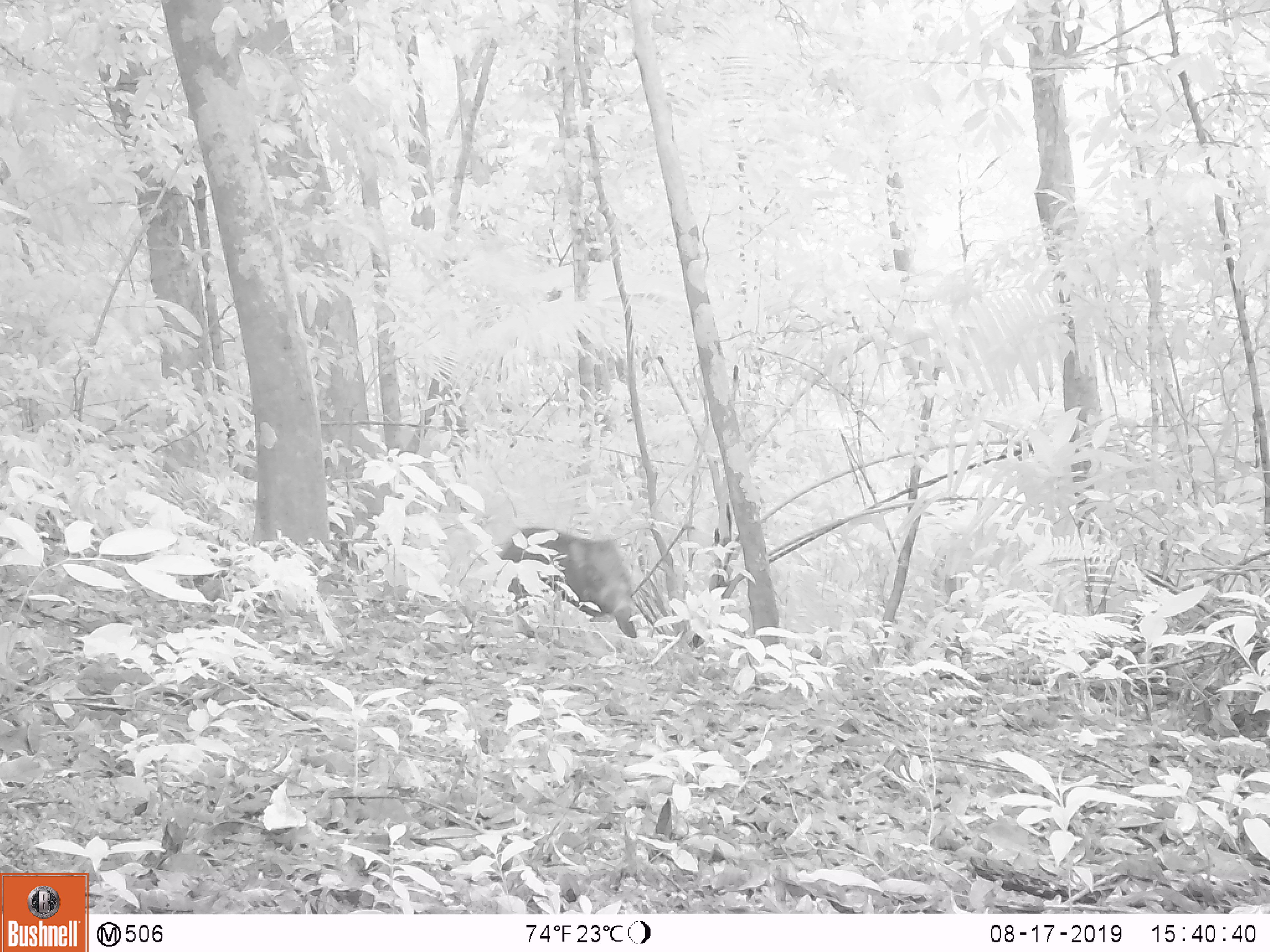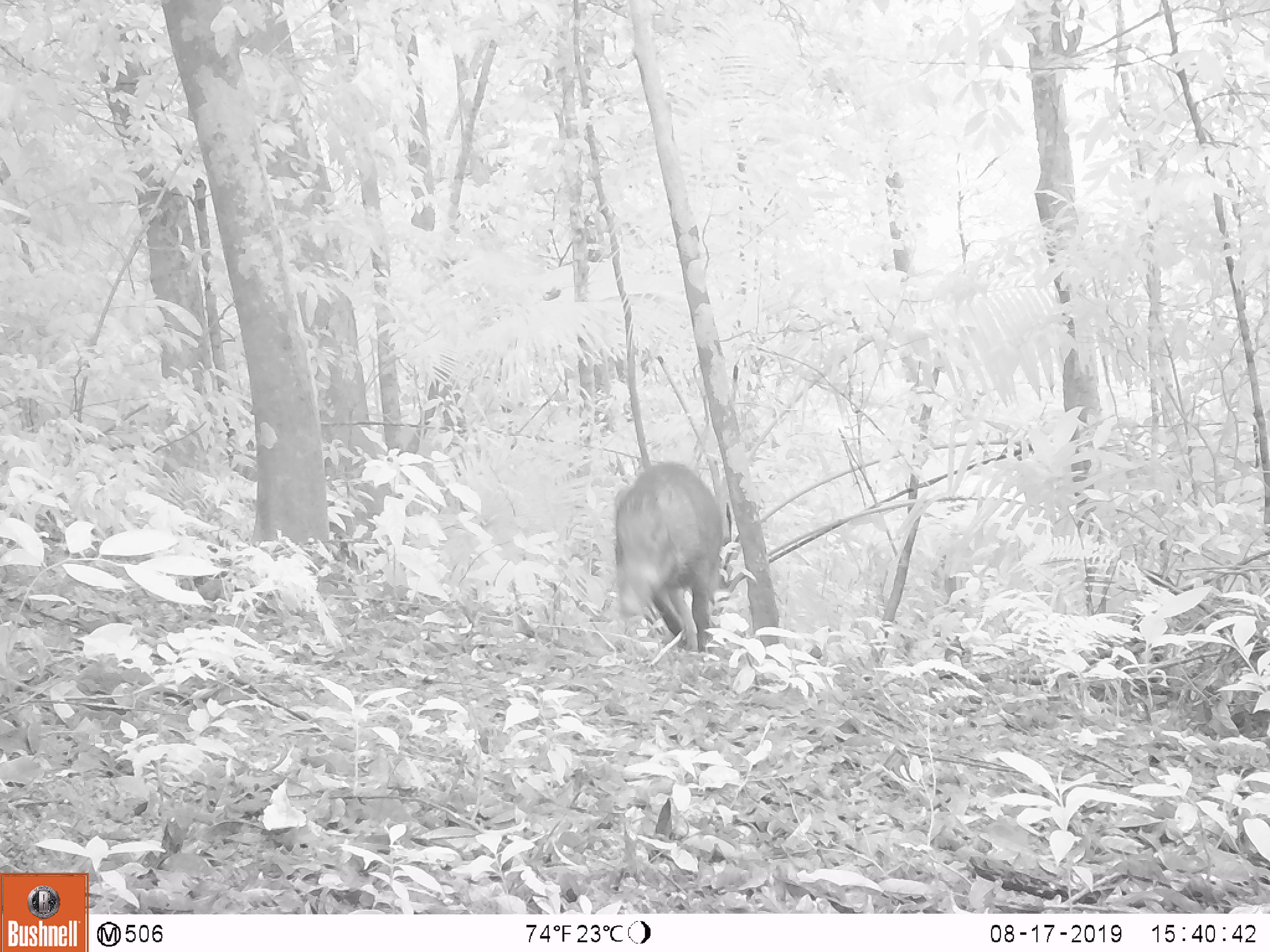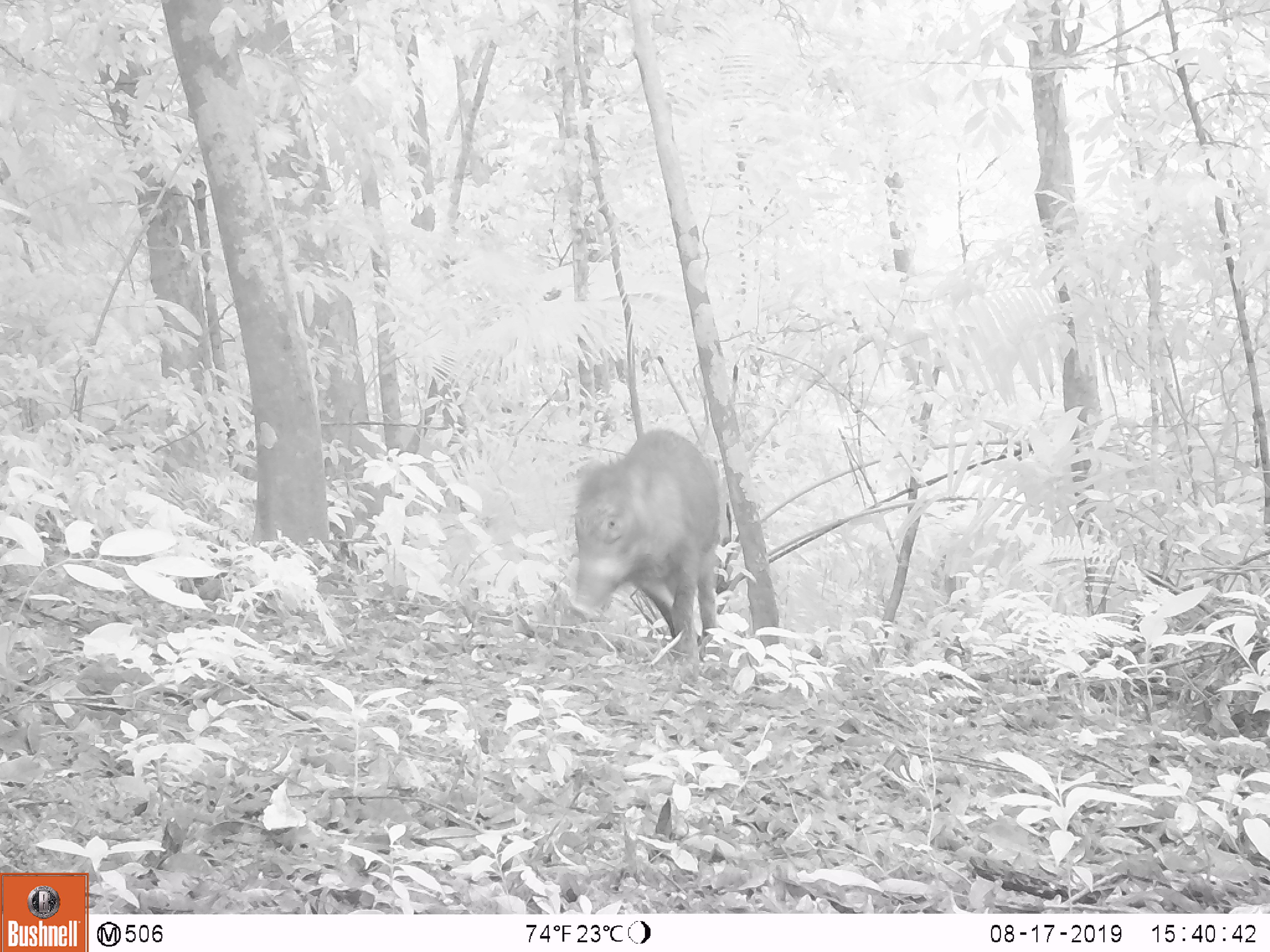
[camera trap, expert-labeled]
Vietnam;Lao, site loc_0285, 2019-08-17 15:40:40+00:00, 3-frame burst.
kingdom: Animalia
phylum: Chordata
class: Mammalia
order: Artiodactyla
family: Suidae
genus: Sus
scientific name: Sus scrofa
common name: eurasian wild pig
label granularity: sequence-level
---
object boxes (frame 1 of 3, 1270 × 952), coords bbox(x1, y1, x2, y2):
eurasian wild pig: bbox(499, 526, 637, 637)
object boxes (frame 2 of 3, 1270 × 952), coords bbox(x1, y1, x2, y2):
eurasian wild pig: bbox(612, 460, 722, 654)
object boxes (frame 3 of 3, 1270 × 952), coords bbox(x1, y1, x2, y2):
eurasian wild pig: bbox(566, 426, 722, 682)